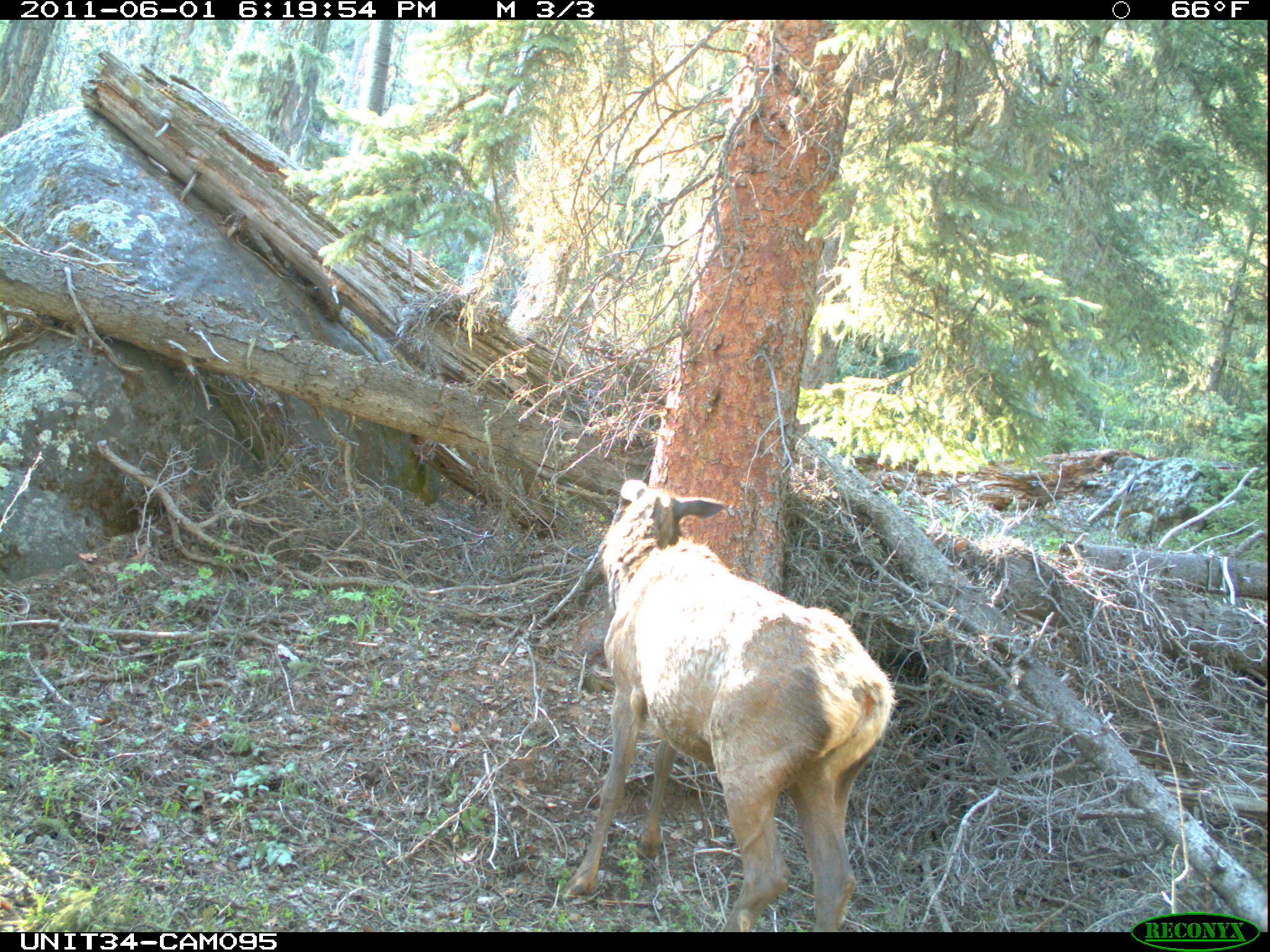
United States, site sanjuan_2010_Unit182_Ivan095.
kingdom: Animalia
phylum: Chordata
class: Mammalia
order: Artiodactyla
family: Cervidae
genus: Cervus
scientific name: Cervus elaphus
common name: red deer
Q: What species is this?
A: Cervus elaphus (red deer).